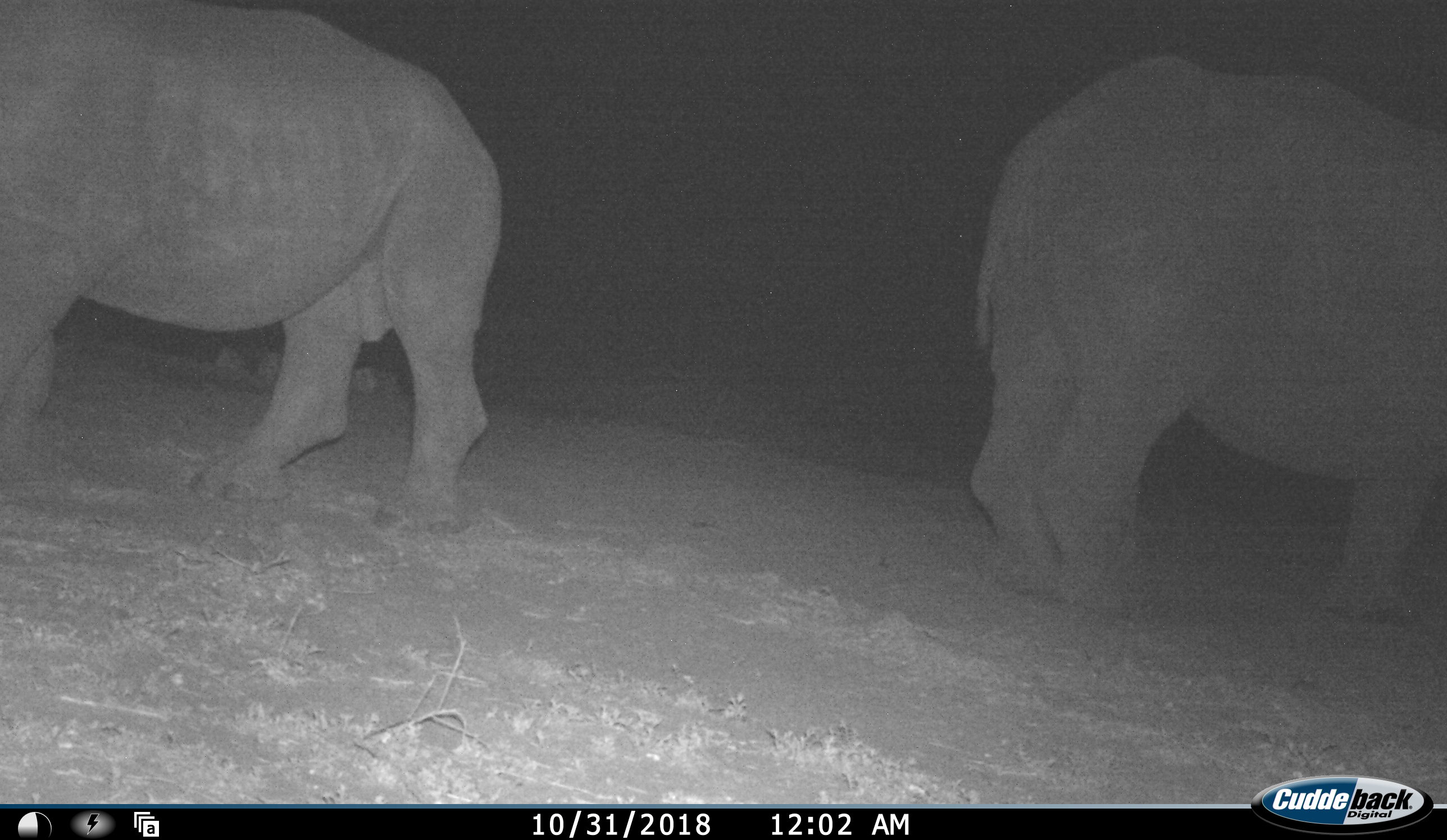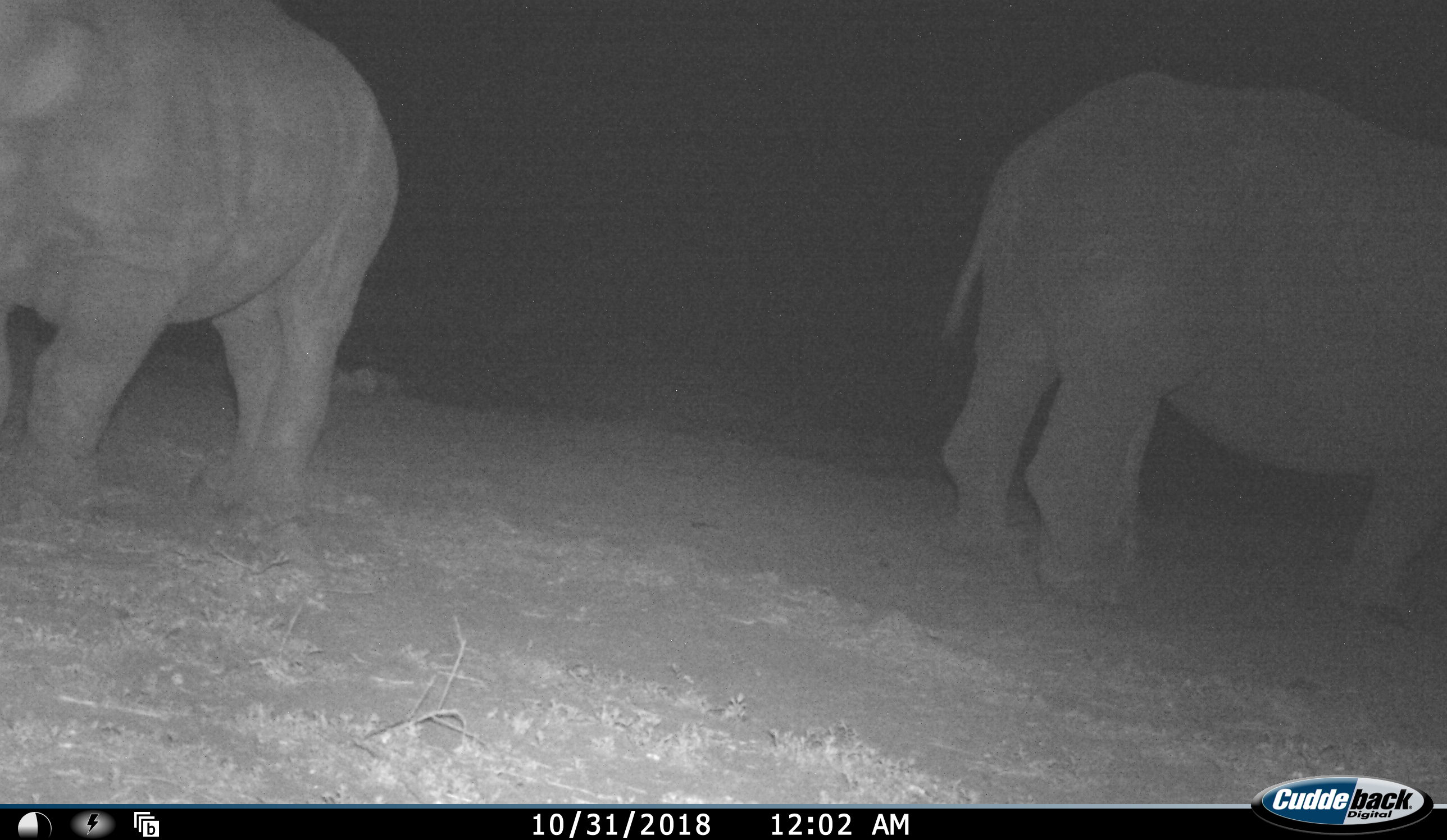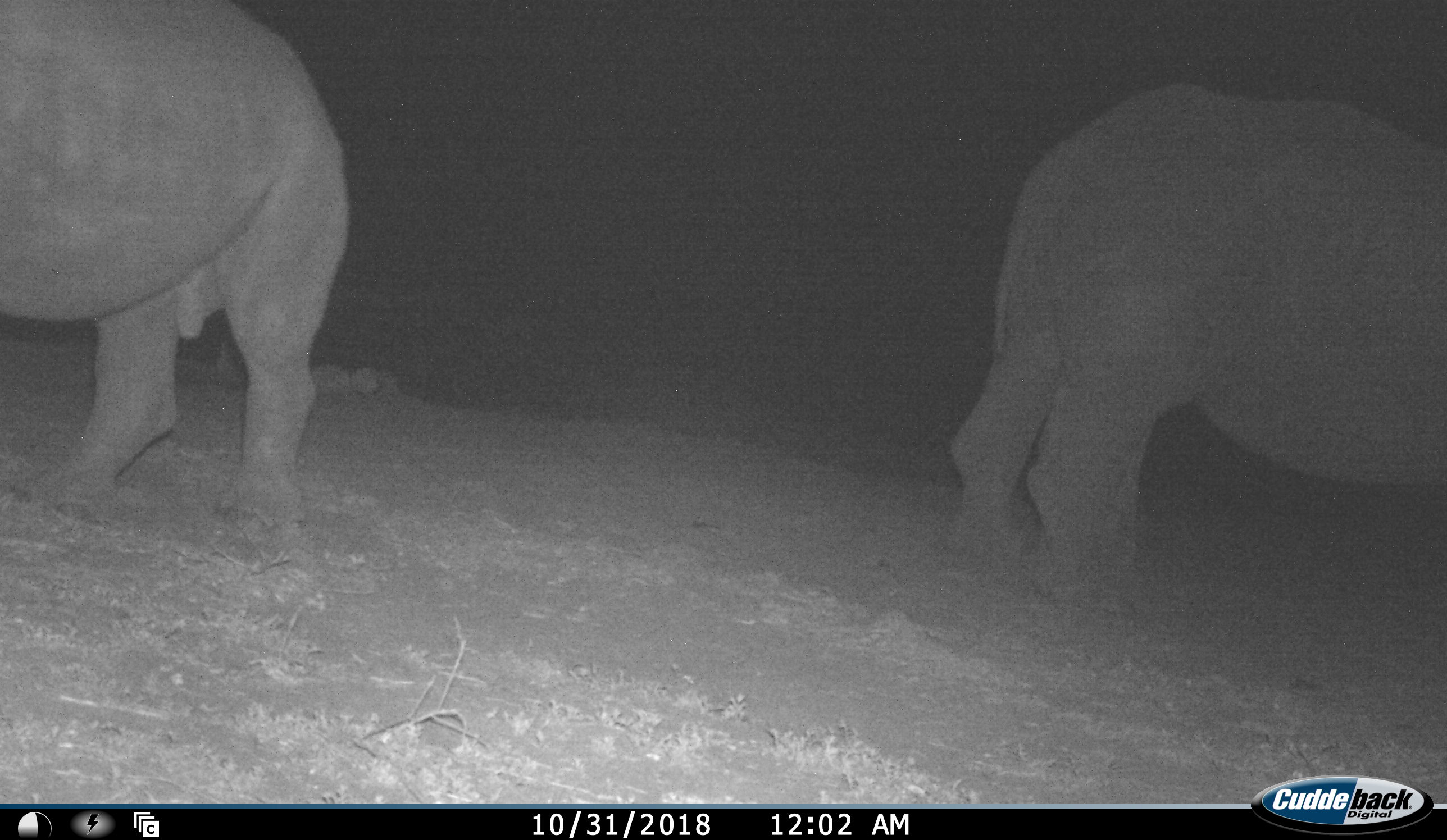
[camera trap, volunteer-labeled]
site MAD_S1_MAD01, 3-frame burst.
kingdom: Animalia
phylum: Chordata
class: Mammalia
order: Perissodactyla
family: Rhinocerotidae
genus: Ceratotherium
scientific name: Ceratotherium simum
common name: white rhinoceros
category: rhinoceroswhite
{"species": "rhinoceroswhite (white rhinoceros) (Ceratotherium simum)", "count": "2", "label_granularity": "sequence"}